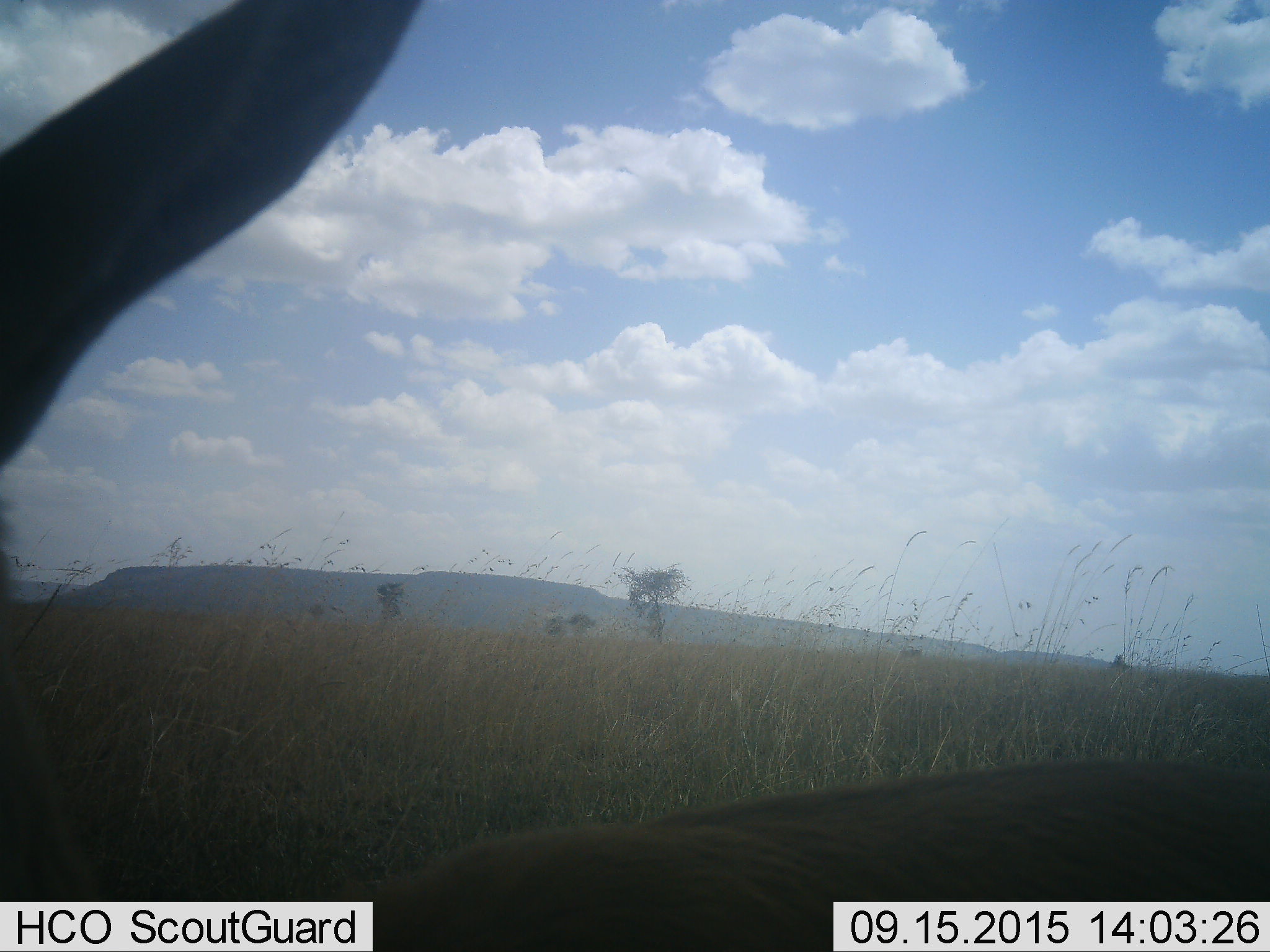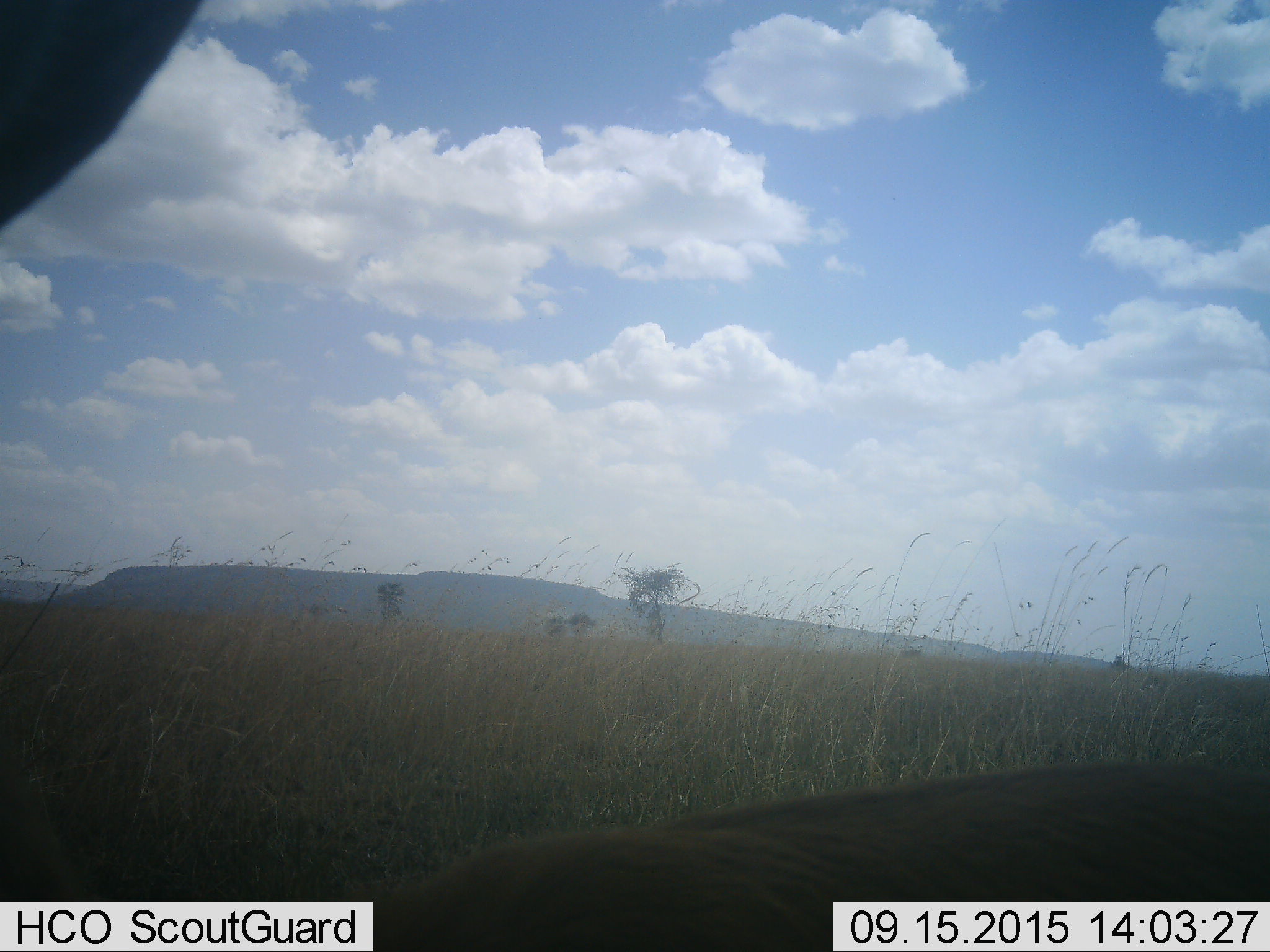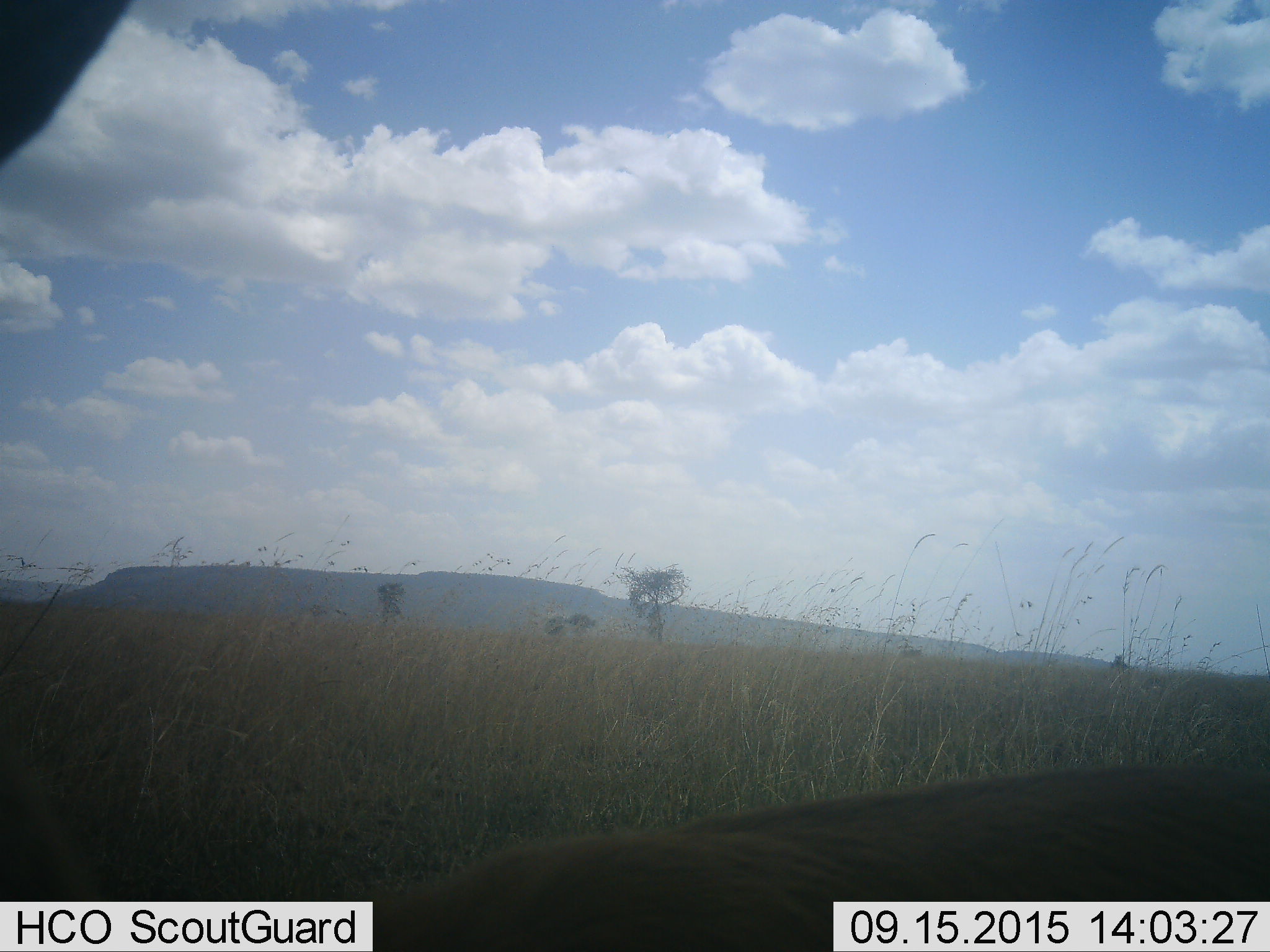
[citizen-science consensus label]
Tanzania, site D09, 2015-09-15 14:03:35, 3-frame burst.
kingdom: Animalia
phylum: Chordata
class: Mammalia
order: Artiodactyla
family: Bovidae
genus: Eudorcas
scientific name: Eudorcas thomsonii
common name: thomson's gazelle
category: gazellethomsons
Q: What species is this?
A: Gazellethomsons (thomson's gazelle) (Eudorcas thomsonii).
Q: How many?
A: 1.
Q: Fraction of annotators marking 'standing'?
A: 86%.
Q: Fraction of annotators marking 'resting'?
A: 0%.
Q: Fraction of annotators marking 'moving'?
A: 14%.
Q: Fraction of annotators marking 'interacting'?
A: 0%.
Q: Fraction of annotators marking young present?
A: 0%.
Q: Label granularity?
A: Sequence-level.